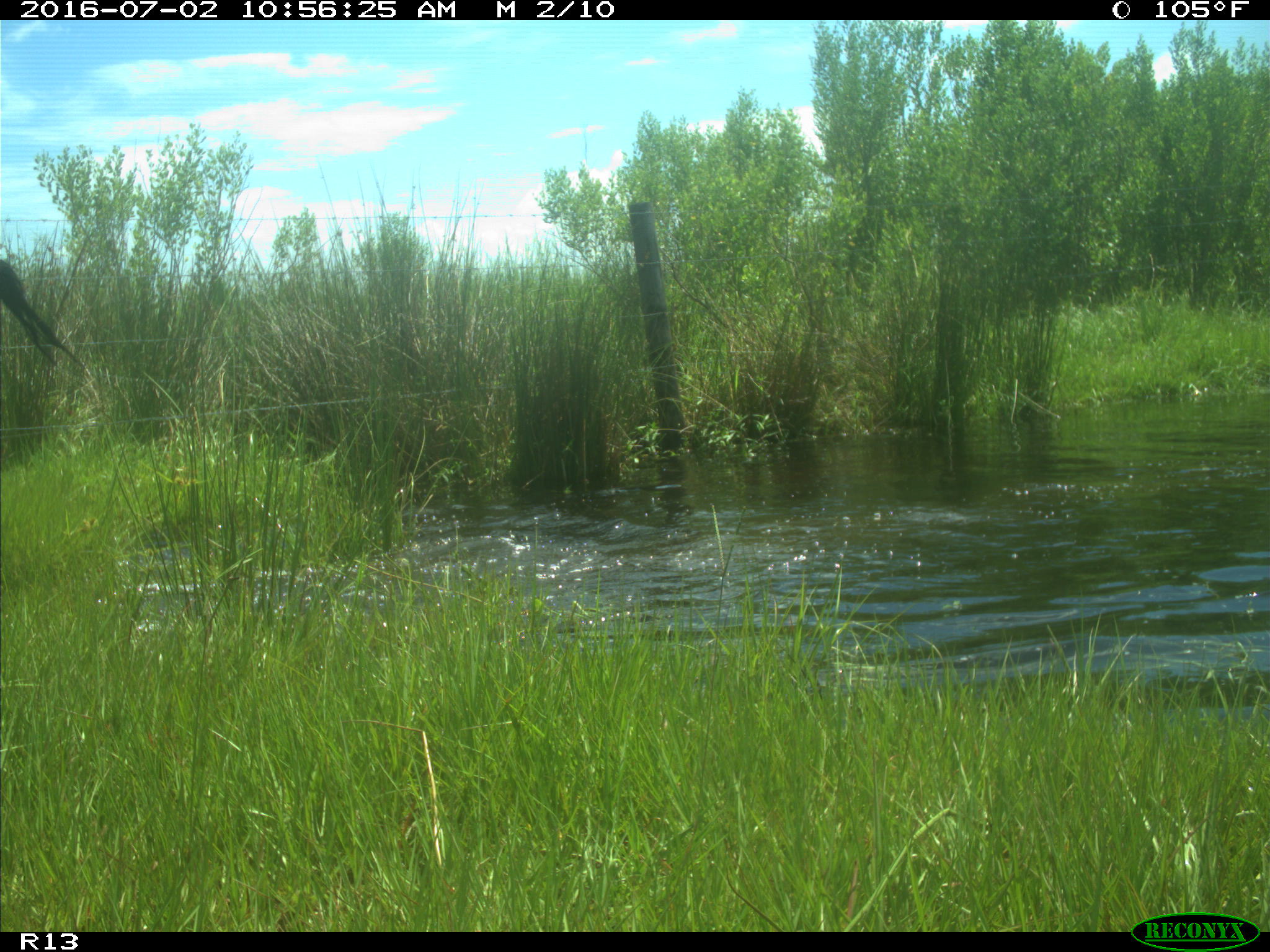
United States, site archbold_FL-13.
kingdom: Animalia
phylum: Chordata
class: Mammalia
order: Artiodactyla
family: Bovidae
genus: Bos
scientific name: Bos taurus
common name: domestic cow